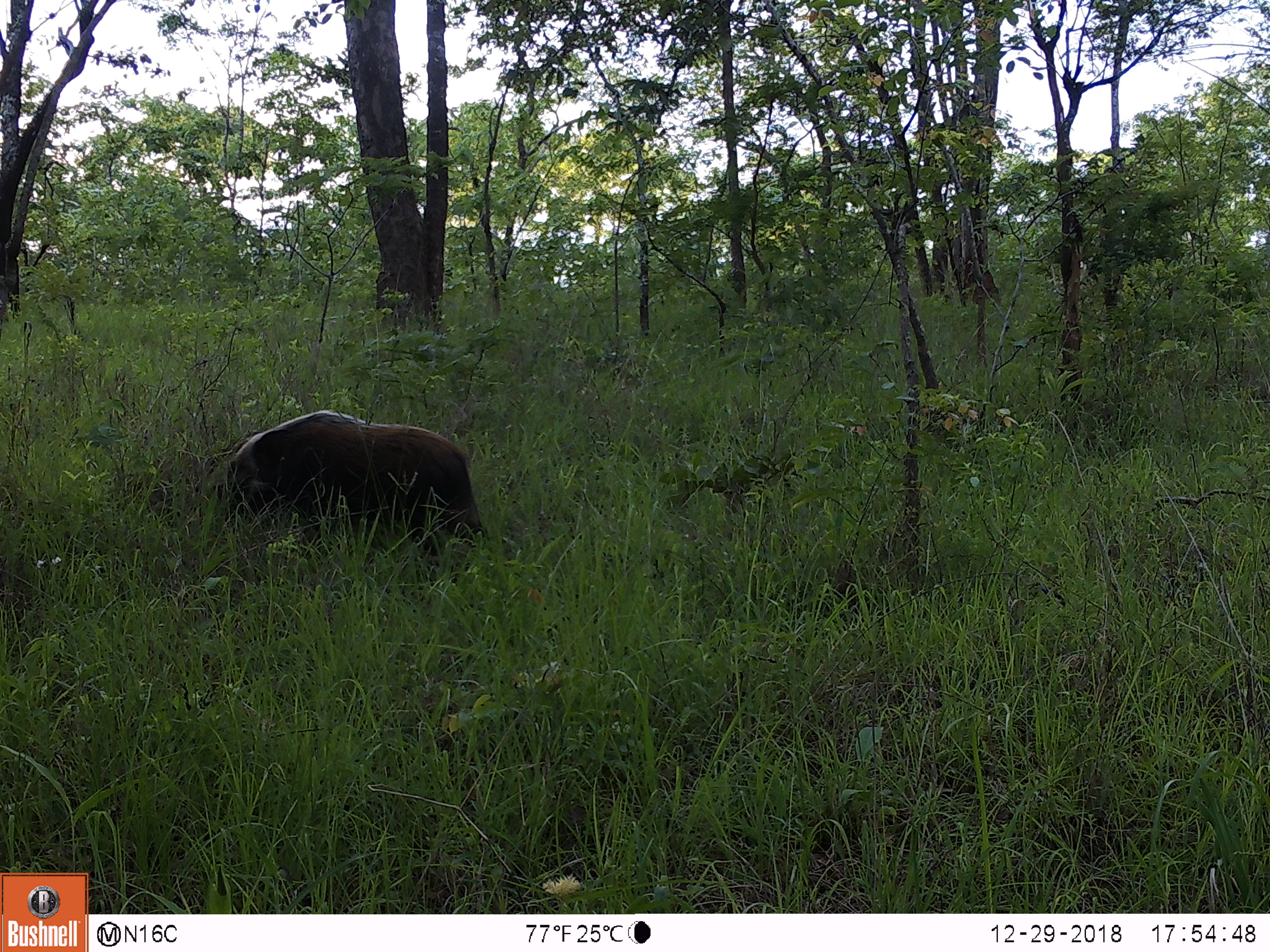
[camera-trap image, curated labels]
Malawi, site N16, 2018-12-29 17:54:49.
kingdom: Animalia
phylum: Chordata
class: Mammalia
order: Artiodactyla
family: Suidae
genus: Potamochoerus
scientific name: Potamochoerus larvatus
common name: bushpig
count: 1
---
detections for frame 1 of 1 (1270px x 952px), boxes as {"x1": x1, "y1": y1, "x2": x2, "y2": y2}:
bushpig: {"x1": 197, "y1": 402, "x2": 489, "y2": 552}